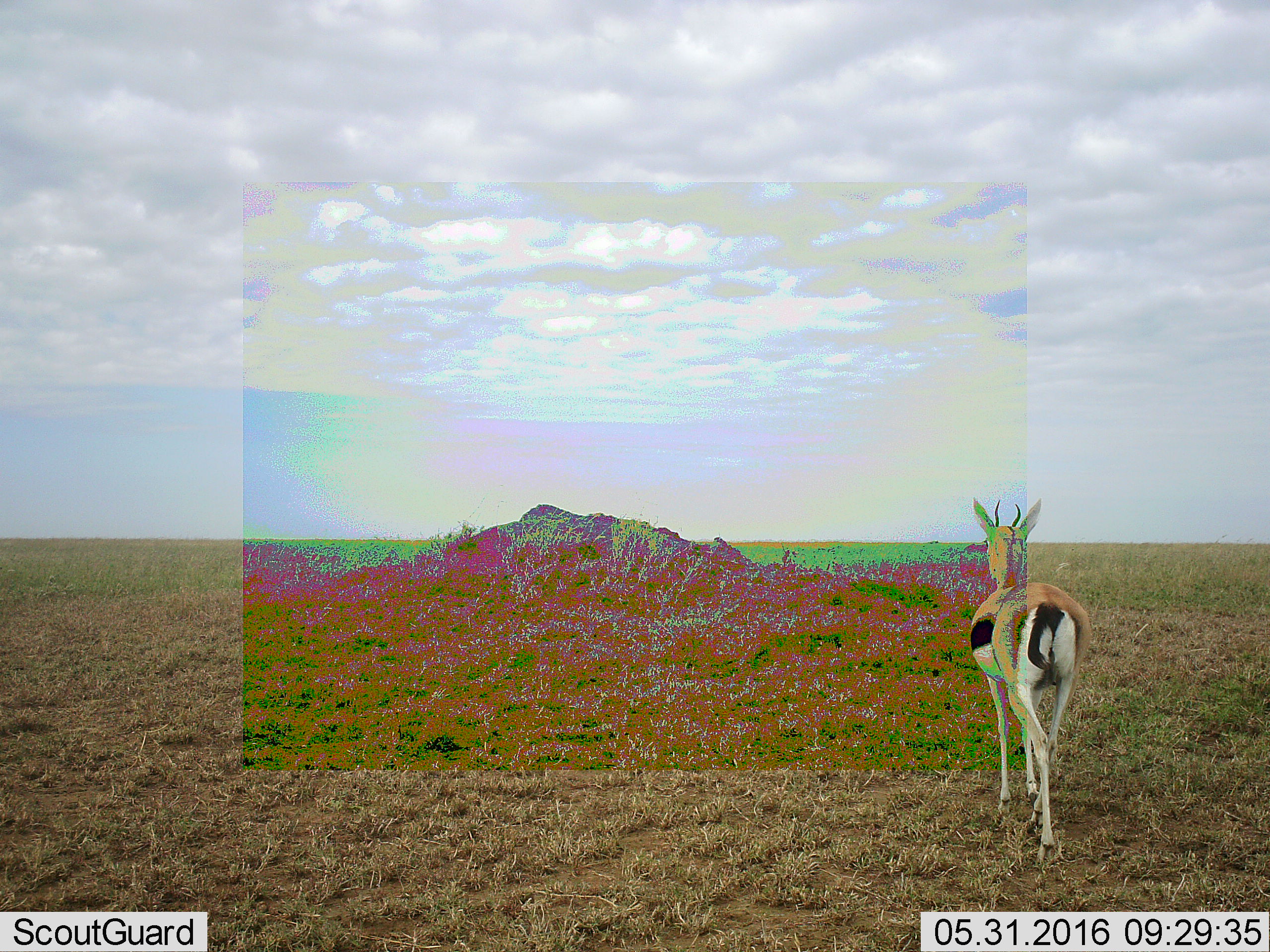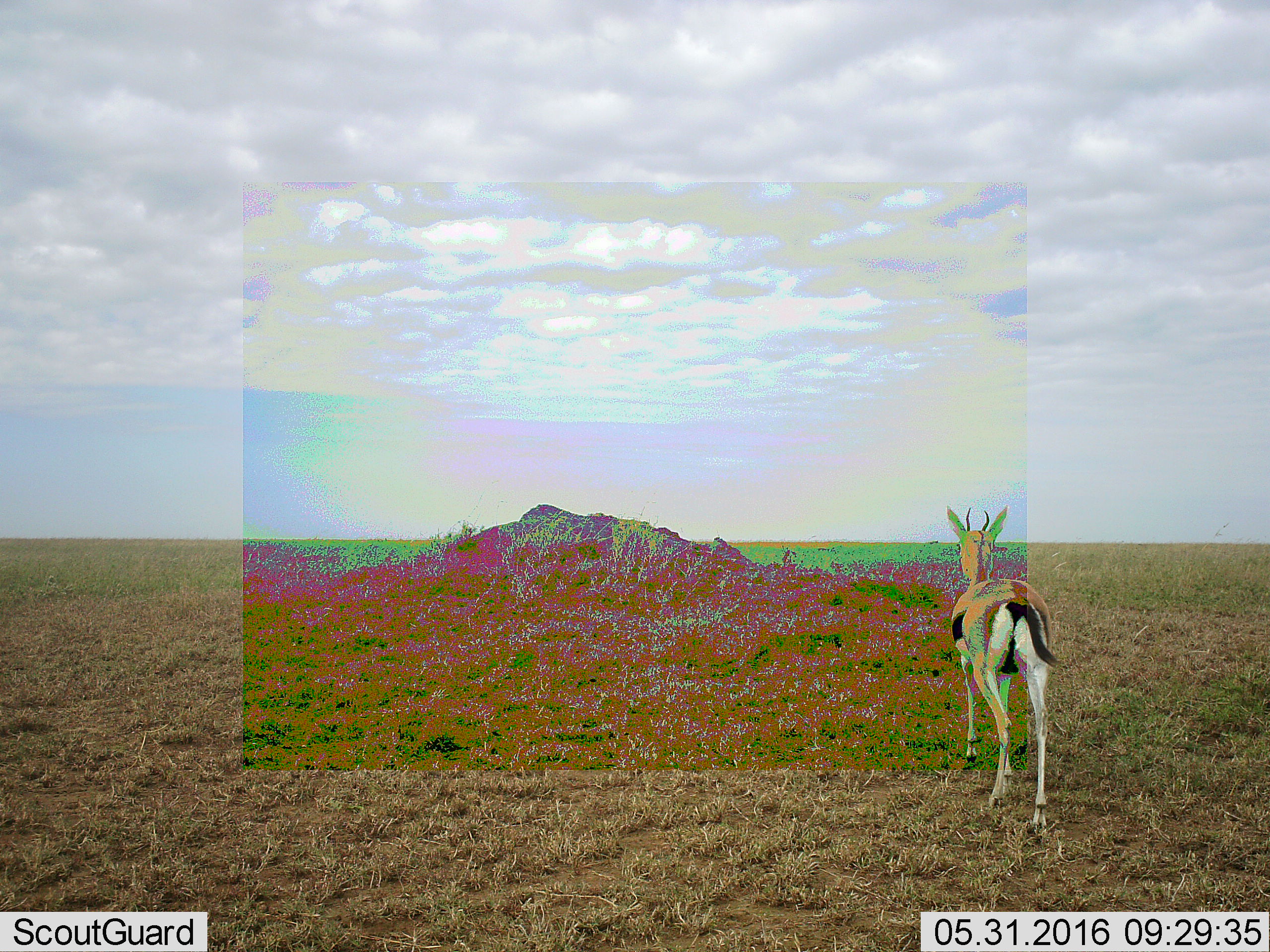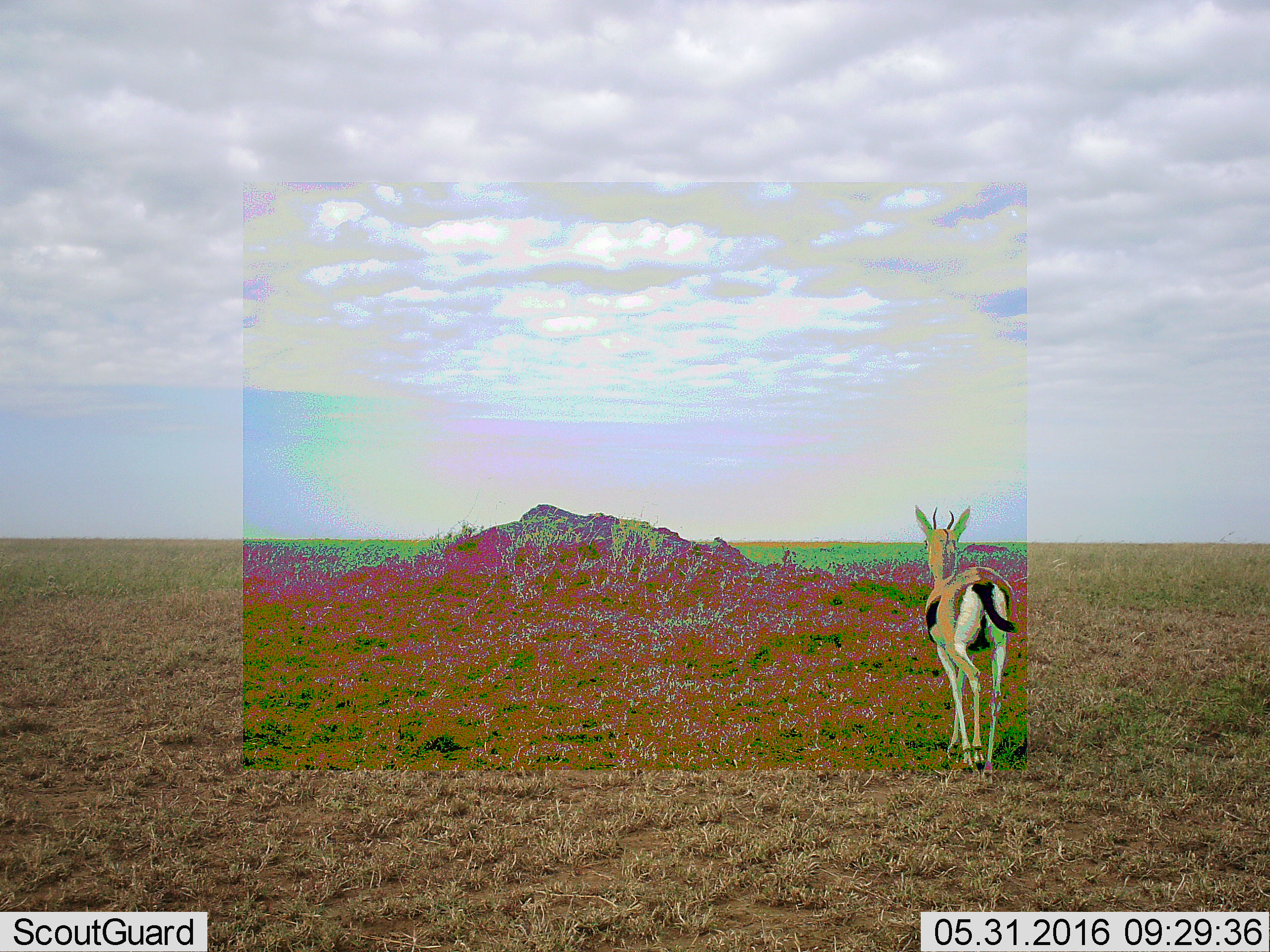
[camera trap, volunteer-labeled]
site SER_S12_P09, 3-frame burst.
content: unidentified animal